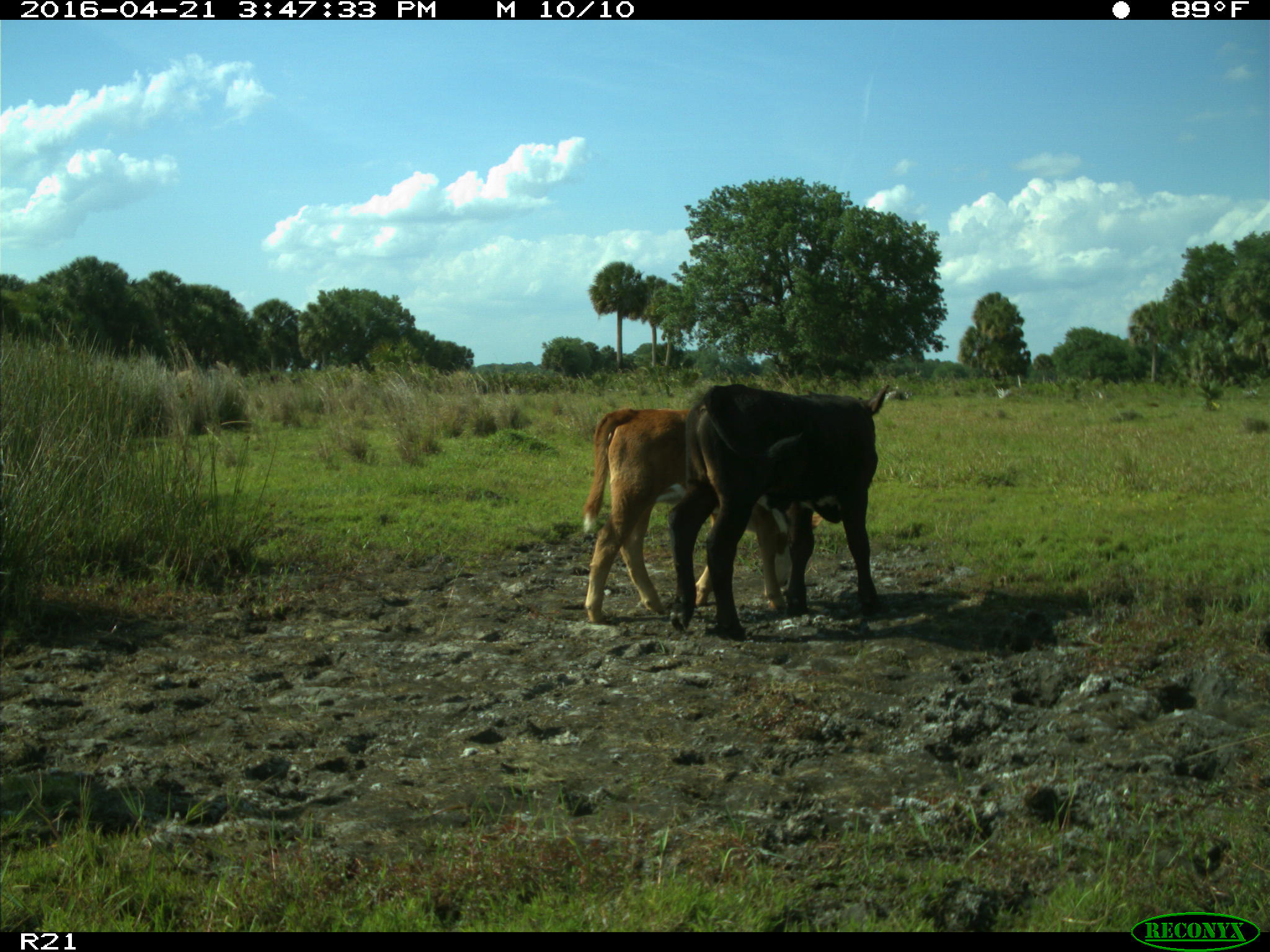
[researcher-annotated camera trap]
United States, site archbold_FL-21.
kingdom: Animalia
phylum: Chordata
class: Mammalia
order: Artiodactyla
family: Bovidae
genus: Bos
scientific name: Bos taurus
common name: domestic cow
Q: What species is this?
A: Bos taurus (domestic cow).